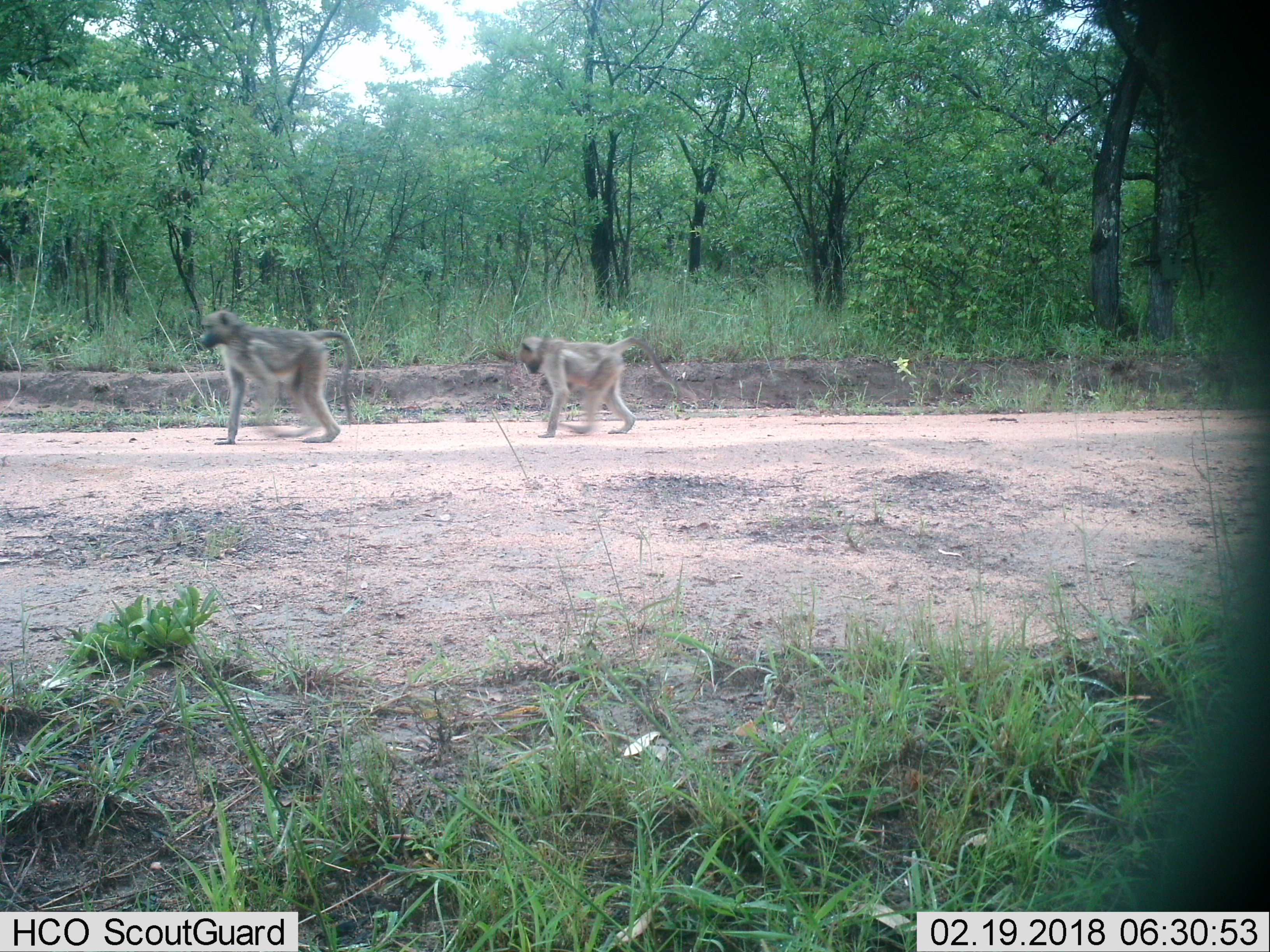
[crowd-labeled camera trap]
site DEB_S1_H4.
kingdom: Animalia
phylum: Chordata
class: Mammalia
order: Primates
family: Cercopithecidae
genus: Papio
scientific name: Papio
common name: baboon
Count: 2.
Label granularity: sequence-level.